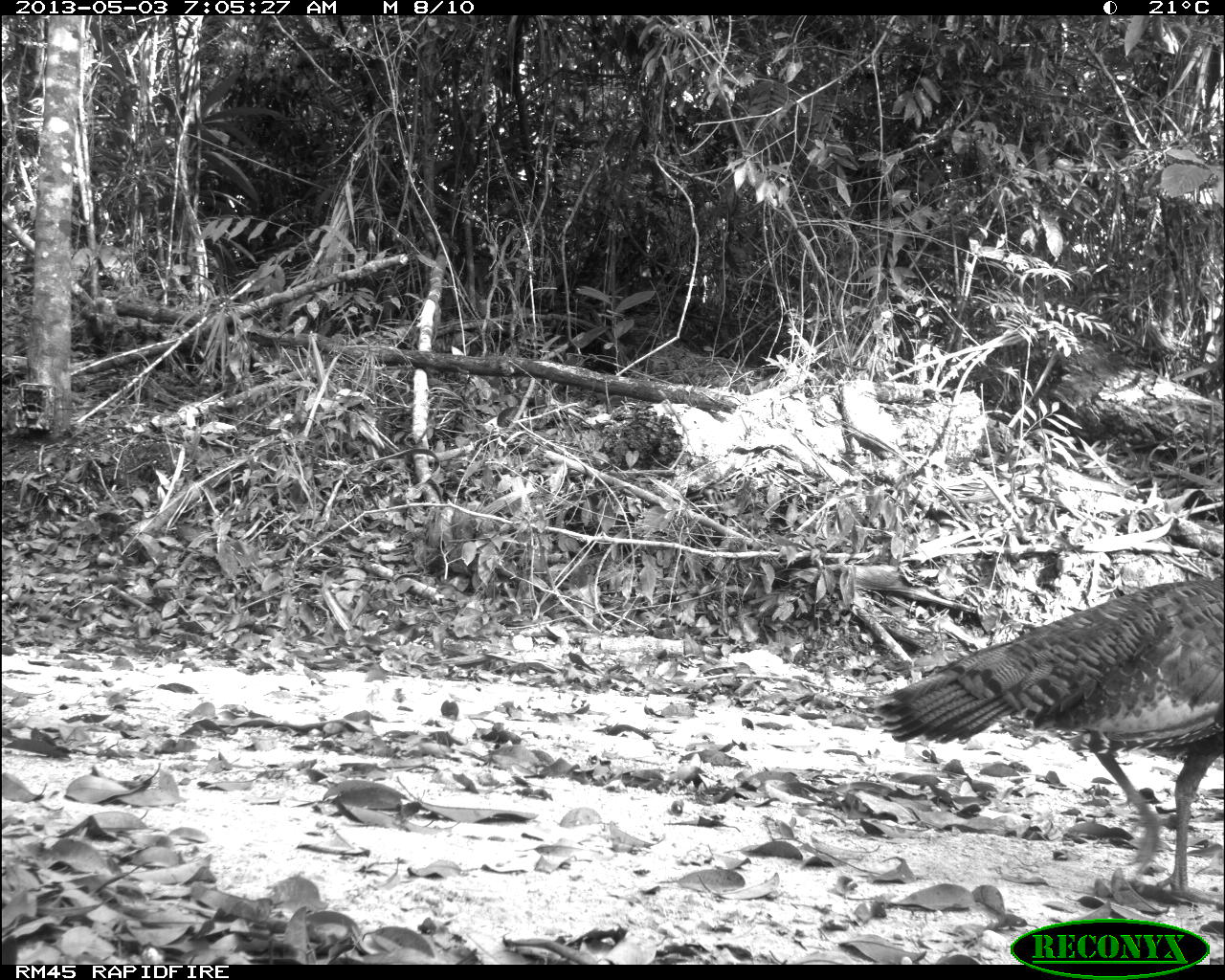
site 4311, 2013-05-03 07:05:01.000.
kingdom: Animalia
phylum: Chordata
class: Aves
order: Galliformes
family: Phasianidae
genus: Meleagris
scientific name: Meleagris ocellata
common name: ocellated turkey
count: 1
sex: female